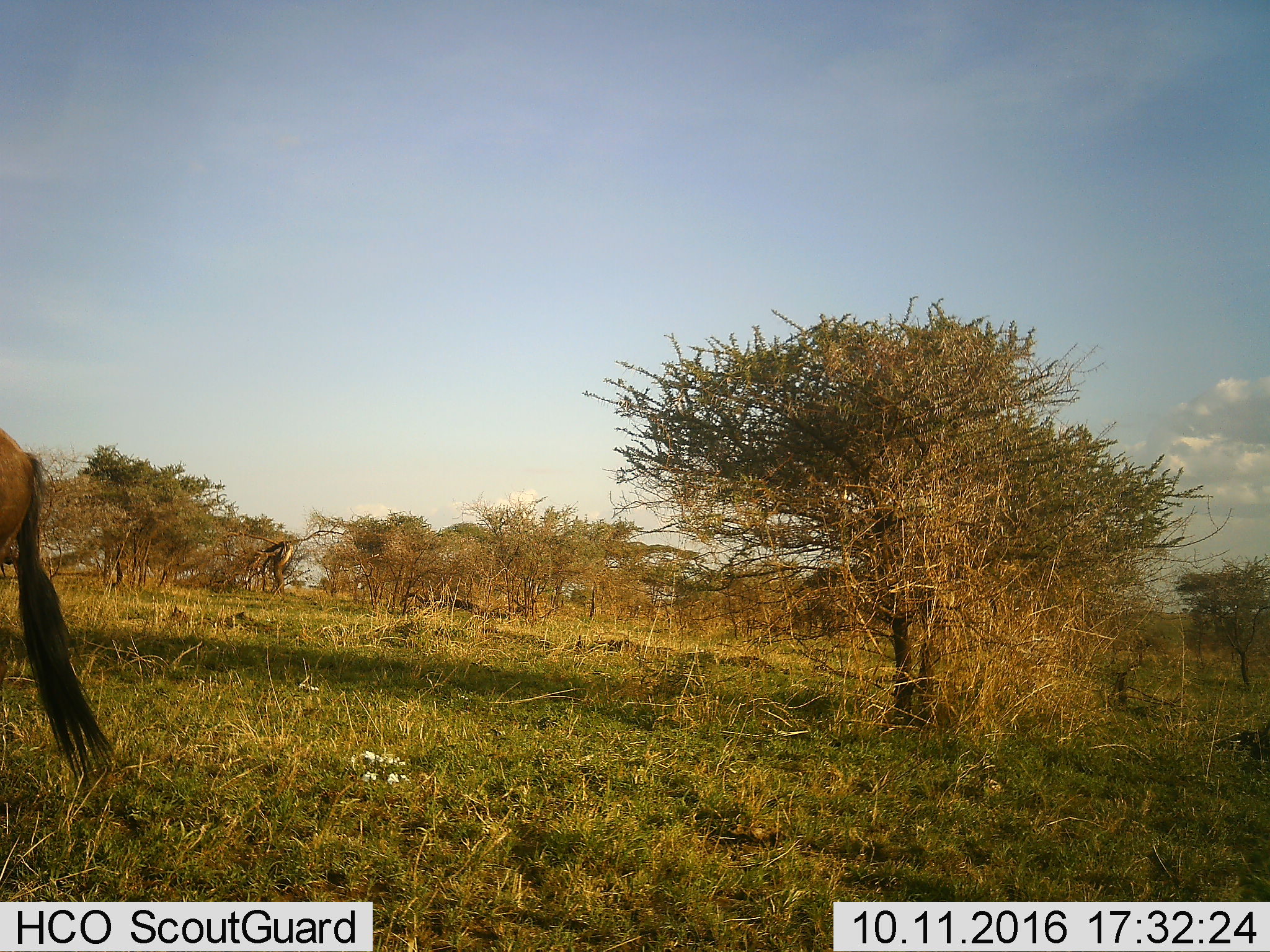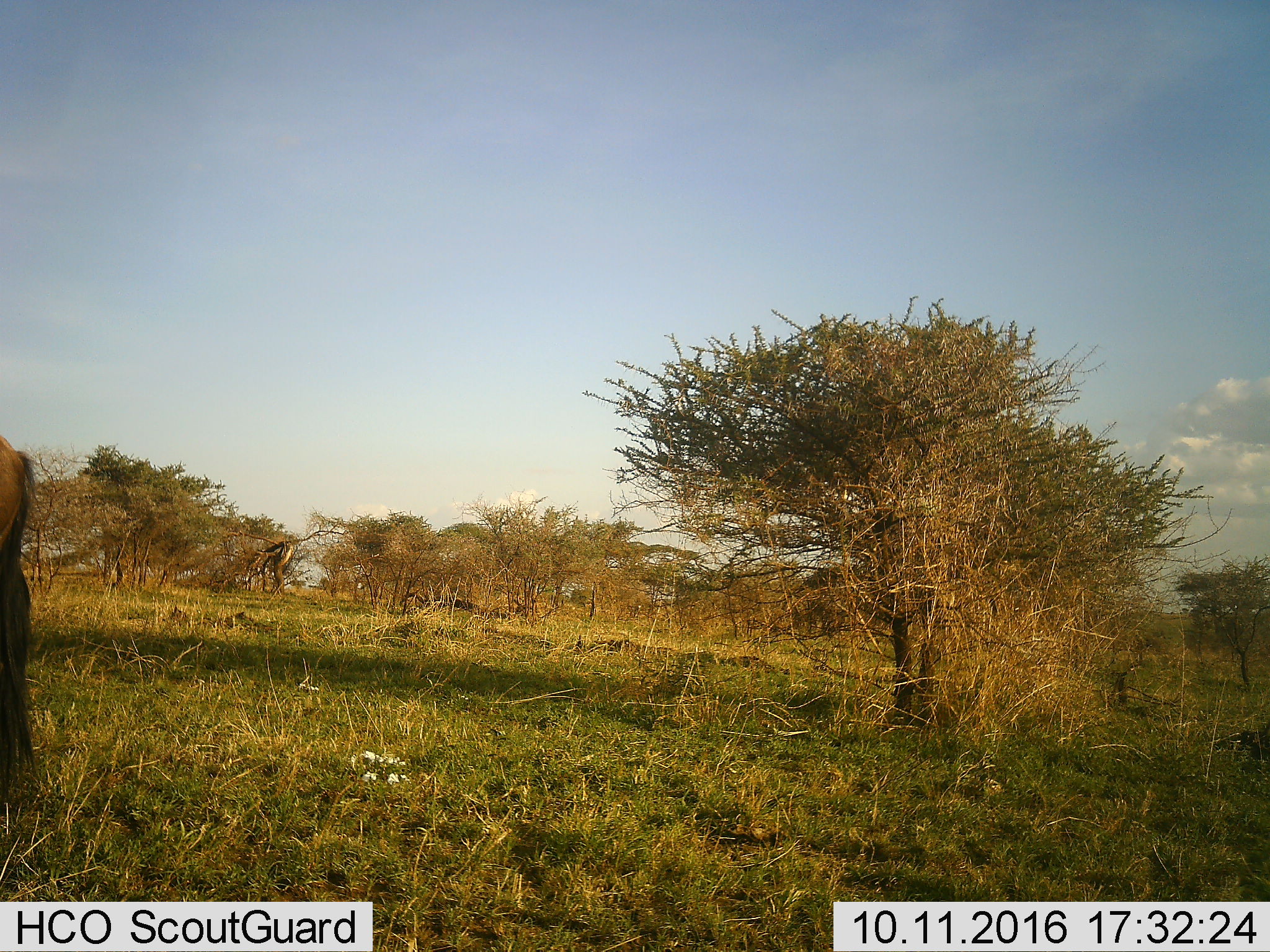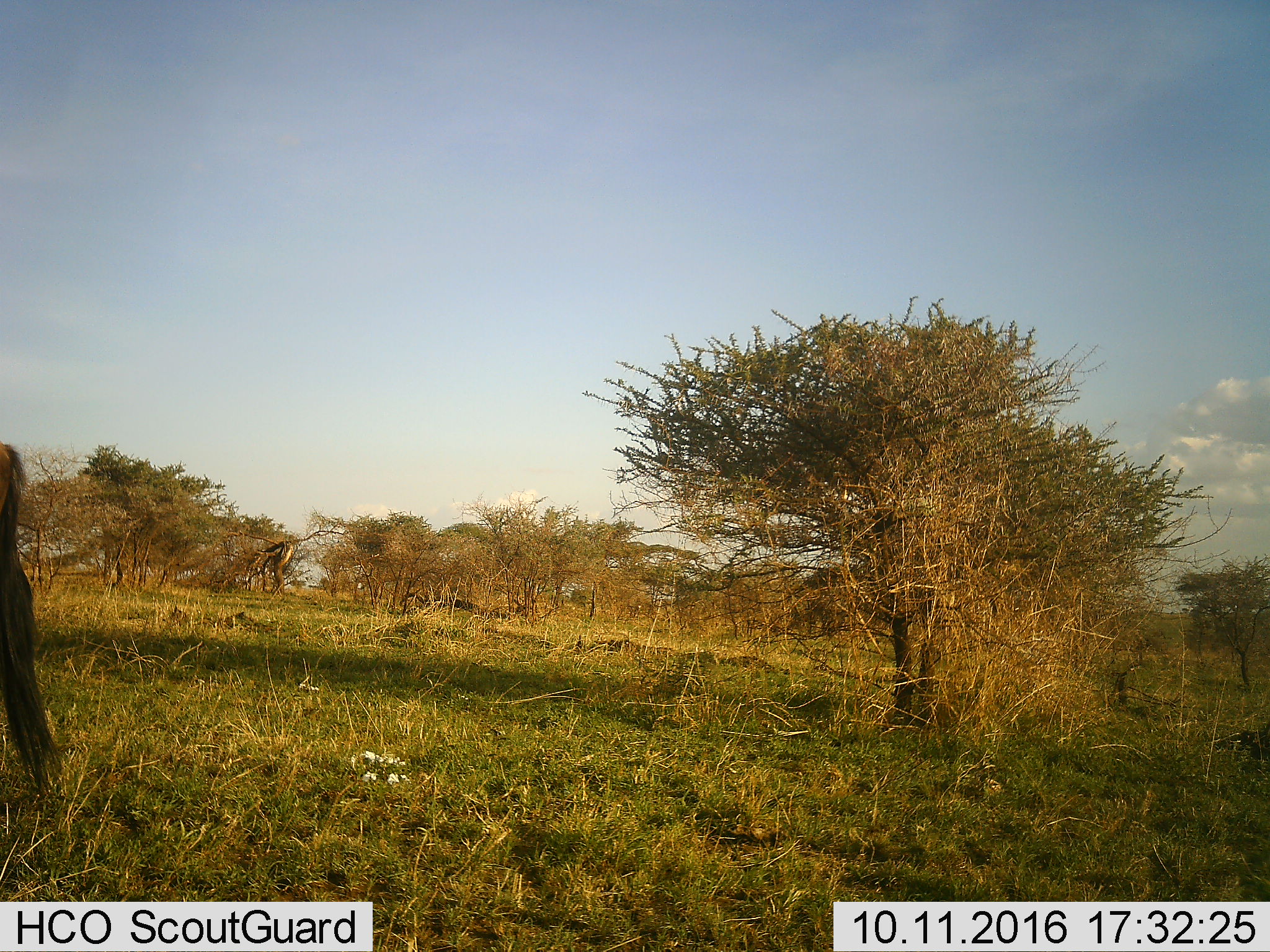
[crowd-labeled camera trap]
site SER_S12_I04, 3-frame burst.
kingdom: Animalia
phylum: Chordata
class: Mammalia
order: Artiodactyla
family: Bovidae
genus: Connochaetes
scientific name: Connochaetes taurinus taurinus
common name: blue wildebeest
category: wildebeestblue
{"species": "wildebeestblue (blue wildebeest) (Connochaetes taurinus taurinus)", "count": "1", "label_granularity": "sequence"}